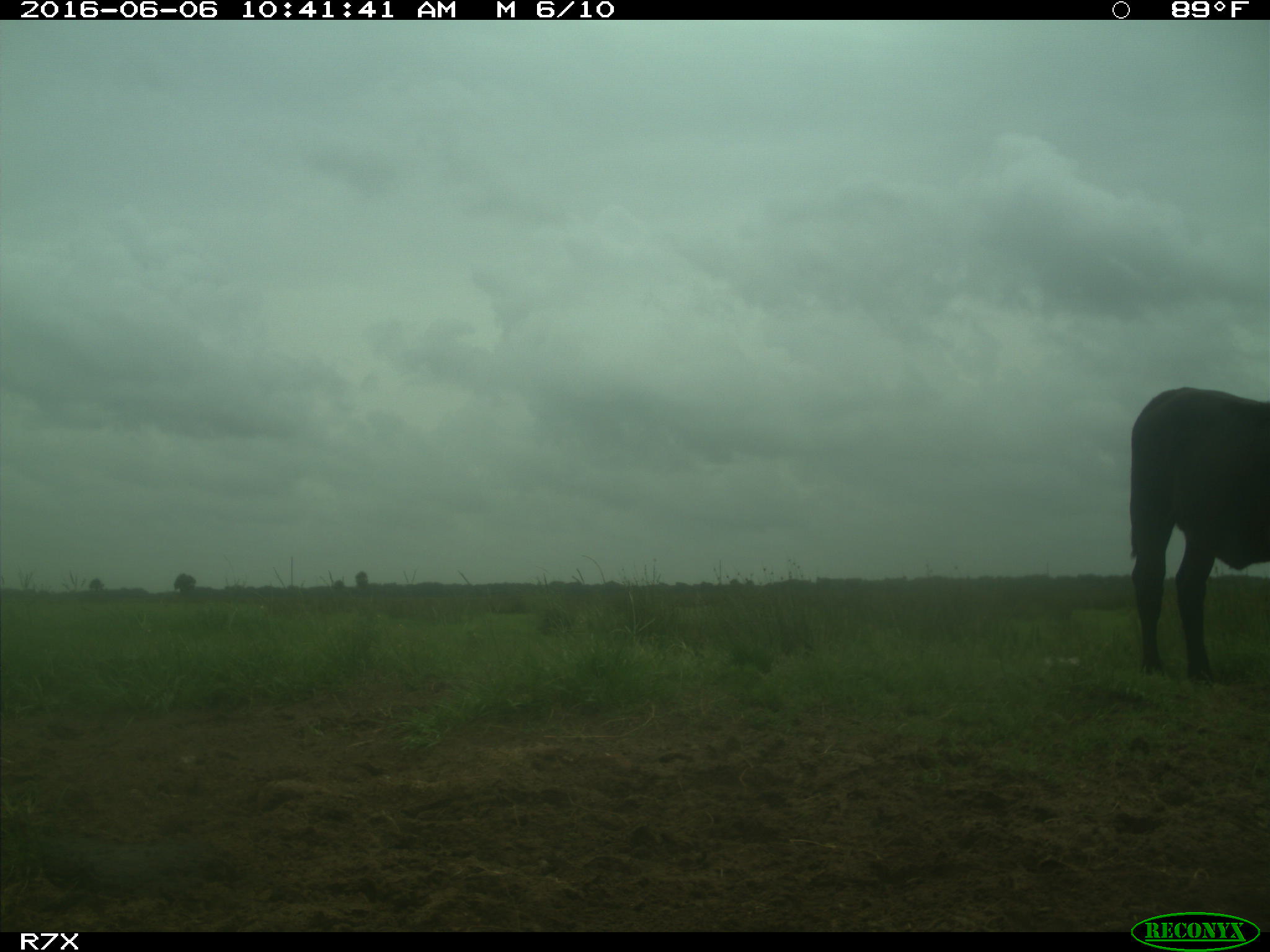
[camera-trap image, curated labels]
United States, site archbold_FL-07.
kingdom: Animalia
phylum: Chordata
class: Mammalia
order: Artiodactyla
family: Bovidae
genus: Bos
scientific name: Bos taurus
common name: domestic cow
Bos taurus (domestic cow).